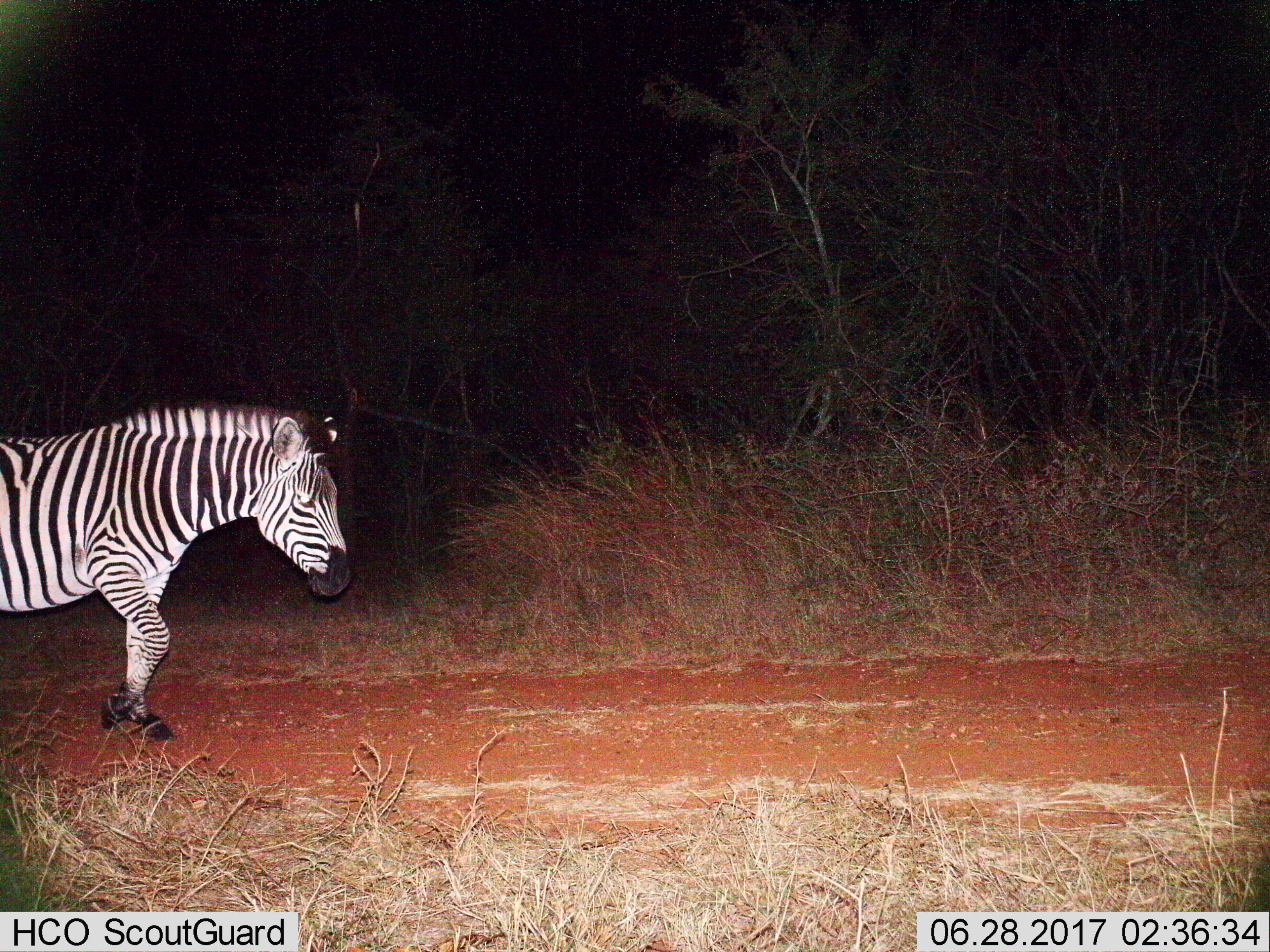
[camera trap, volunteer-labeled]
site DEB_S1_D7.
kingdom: Animalia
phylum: Chordata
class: Mammalia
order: Perissodactyla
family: Equidae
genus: Equus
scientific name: Equus quagga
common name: plains zebra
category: zebraplains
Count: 1.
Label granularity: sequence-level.